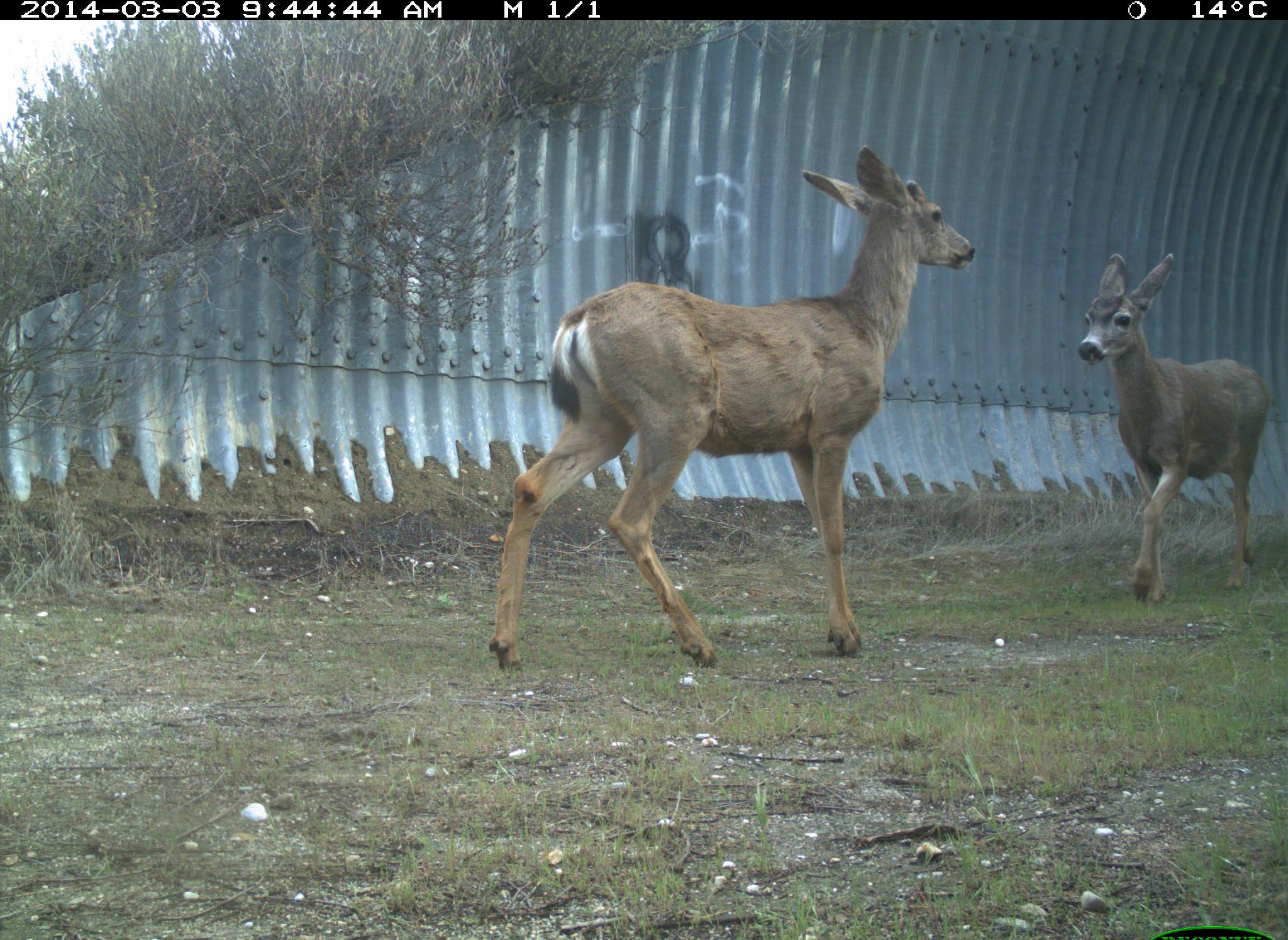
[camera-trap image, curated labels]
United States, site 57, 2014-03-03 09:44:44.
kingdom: Animalia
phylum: Chordata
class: Mammalia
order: Artiodactyla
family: Cervidae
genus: Odocoileus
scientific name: Odocoileus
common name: deer